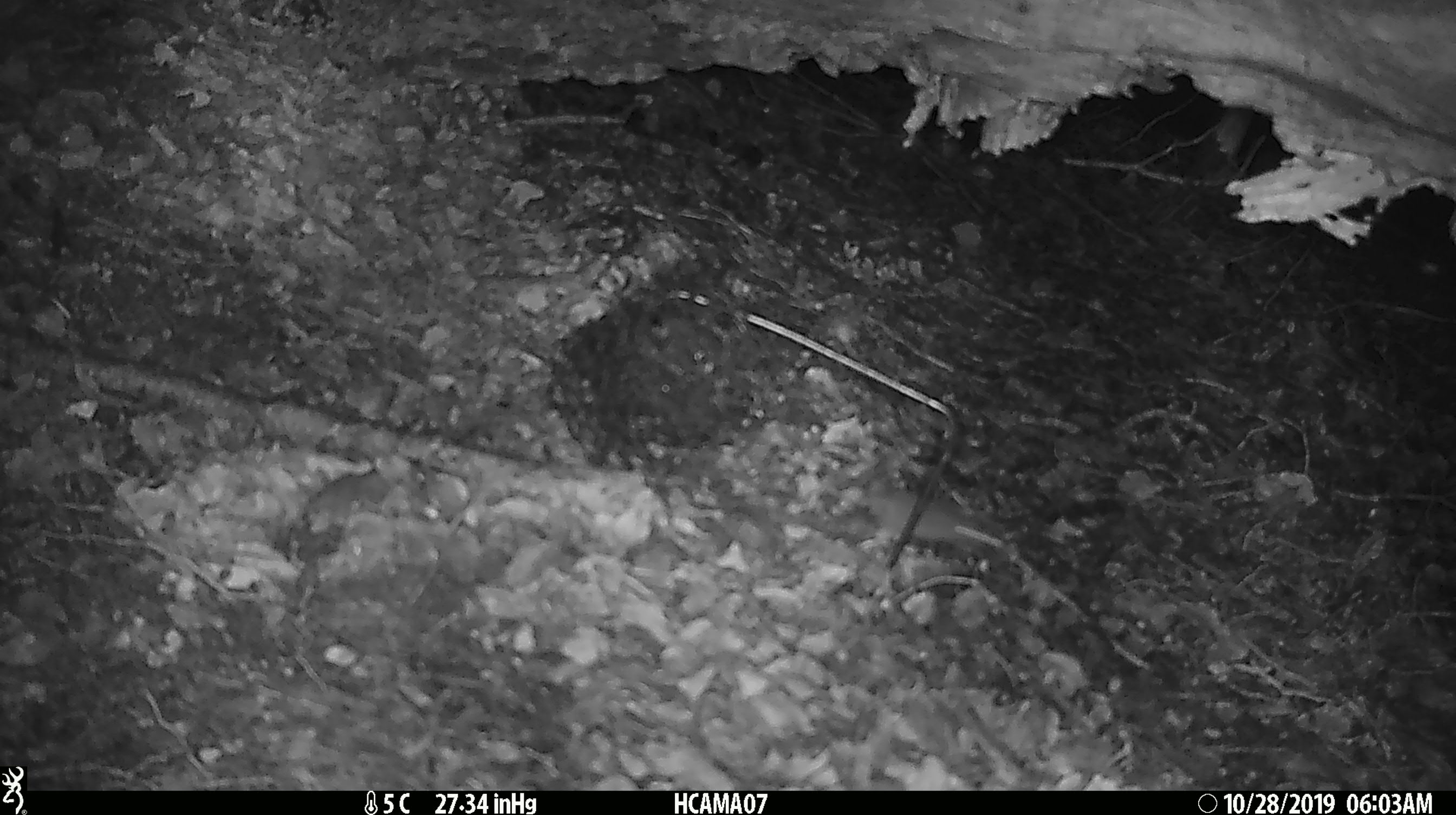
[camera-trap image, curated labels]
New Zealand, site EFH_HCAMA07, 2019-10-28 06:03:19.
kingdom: Animalia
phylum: Chordata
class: Mammalia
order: Rodentia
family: Muridae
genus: Mus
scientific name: Mus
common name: mouse